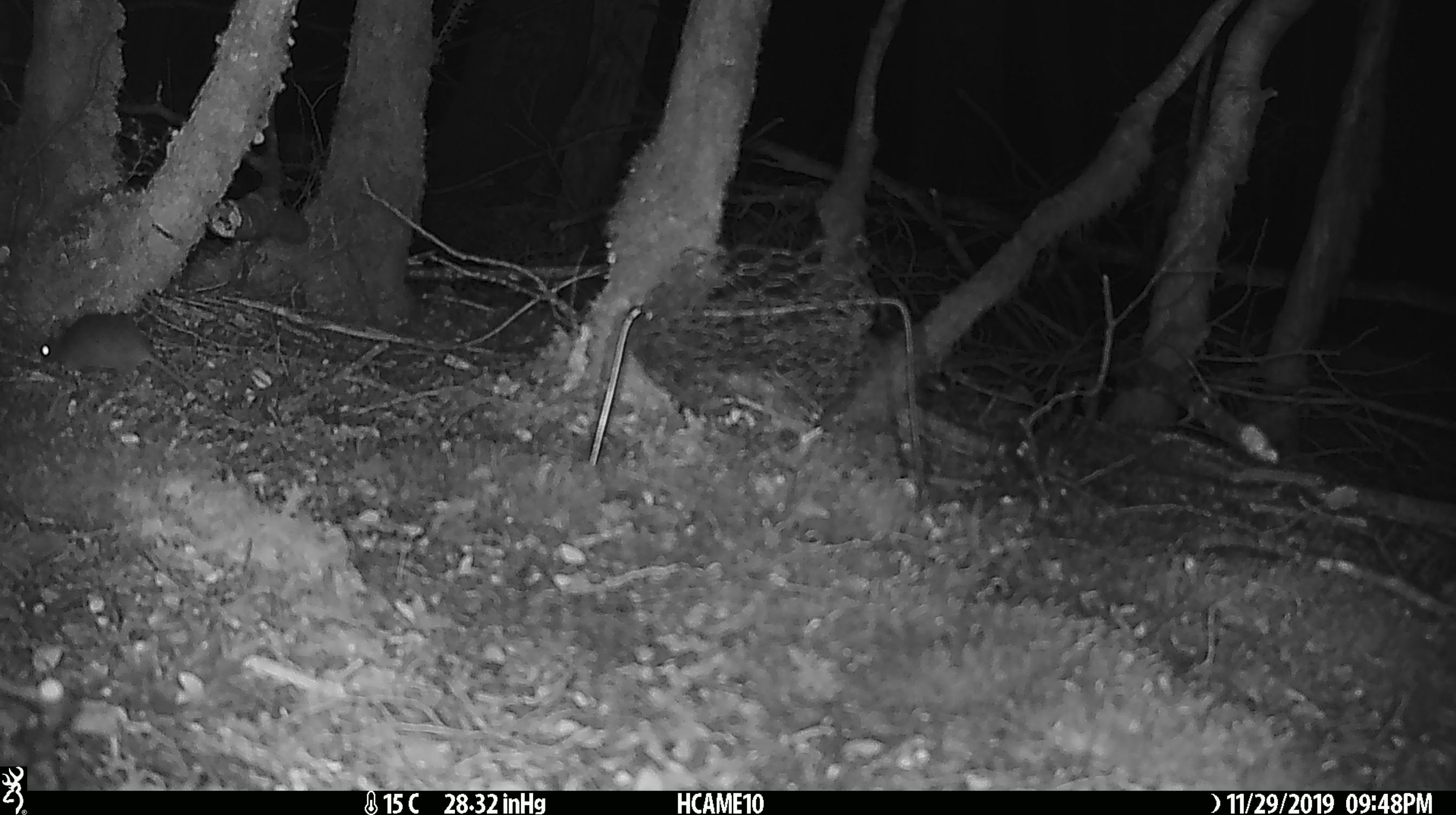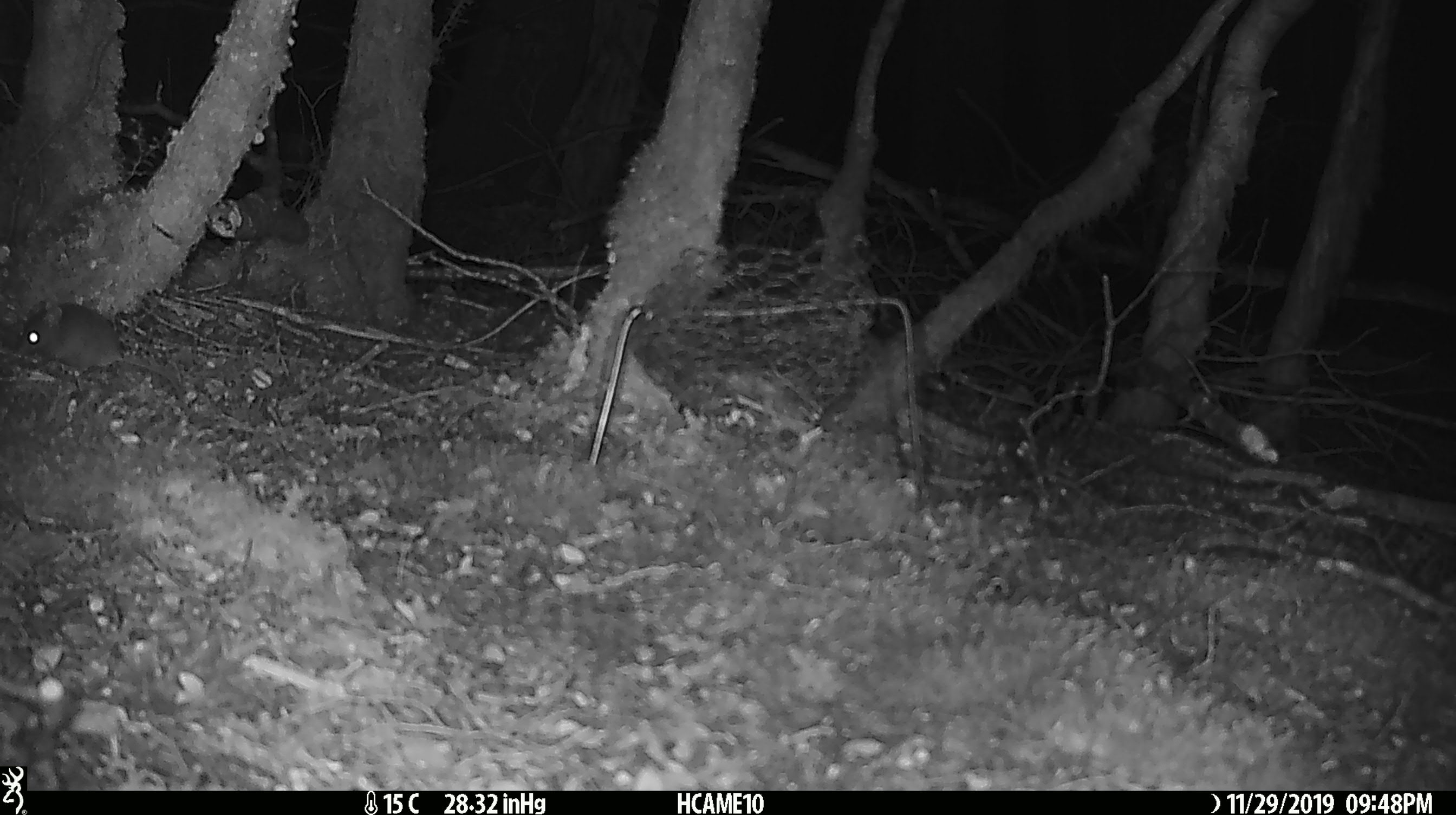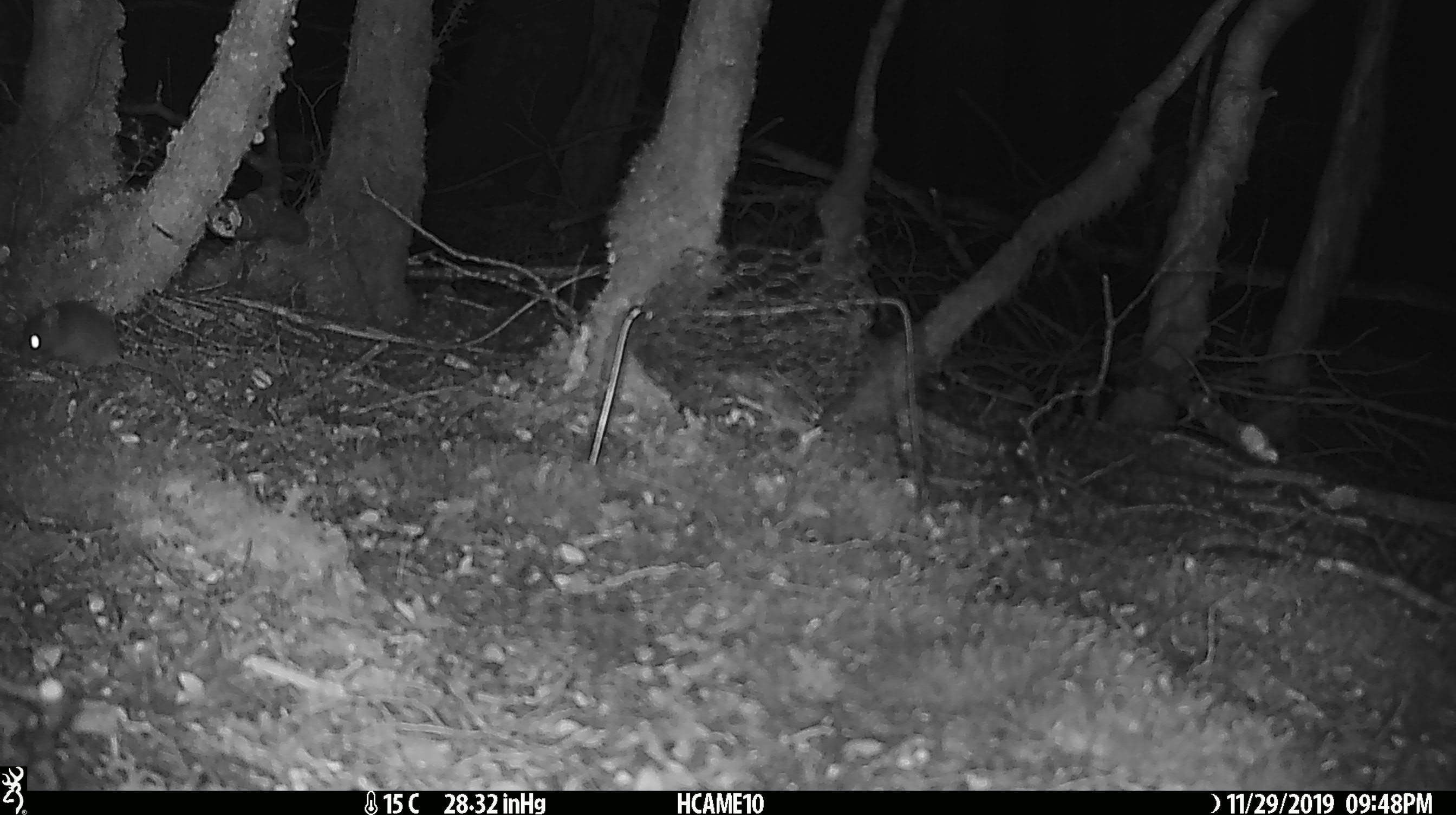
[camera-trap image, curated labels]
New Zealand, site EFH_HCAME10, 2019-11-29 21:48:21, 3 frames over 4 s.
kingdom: Animalia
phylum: Chordata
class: Mammalia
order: Rodentia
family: Muridae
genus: Mus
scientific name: Mus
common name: mouse